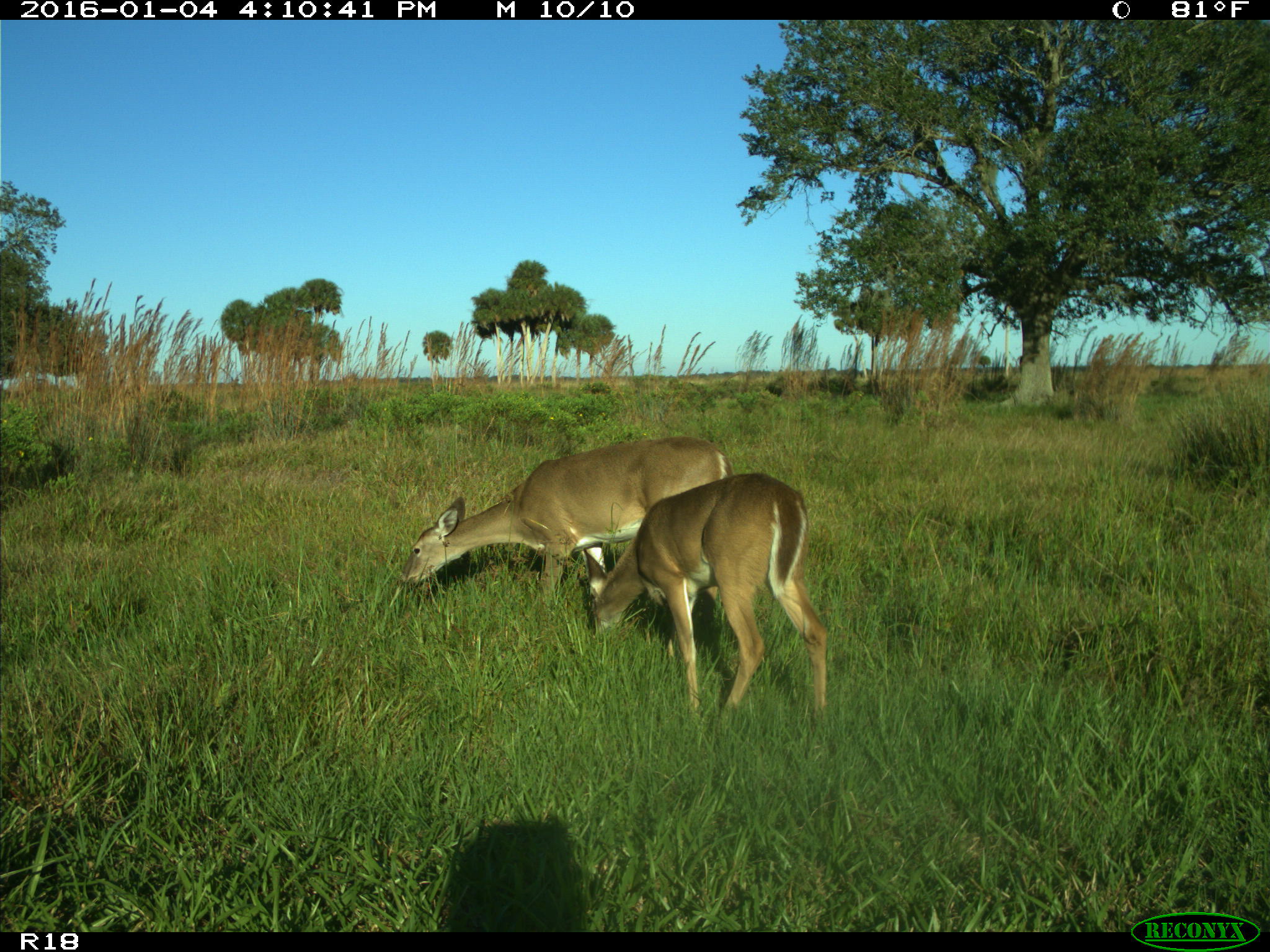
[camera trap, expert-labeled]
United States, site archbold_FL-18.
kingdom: Animalia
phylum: Chordata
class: Mammalia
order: Artiodactyla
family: Cervidae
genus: Odocoileus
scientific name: Odocoileus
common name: deer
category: unidentified deer